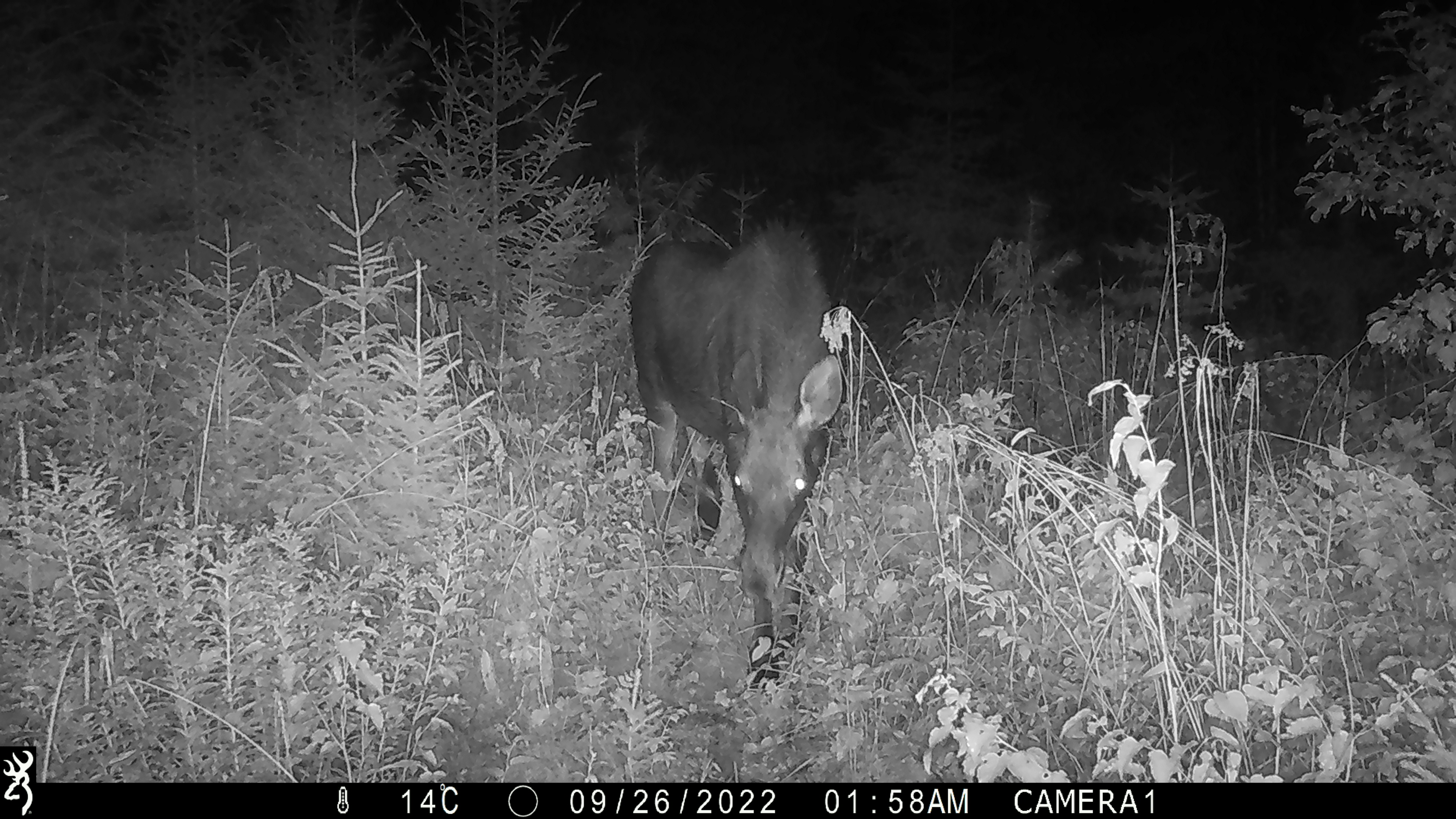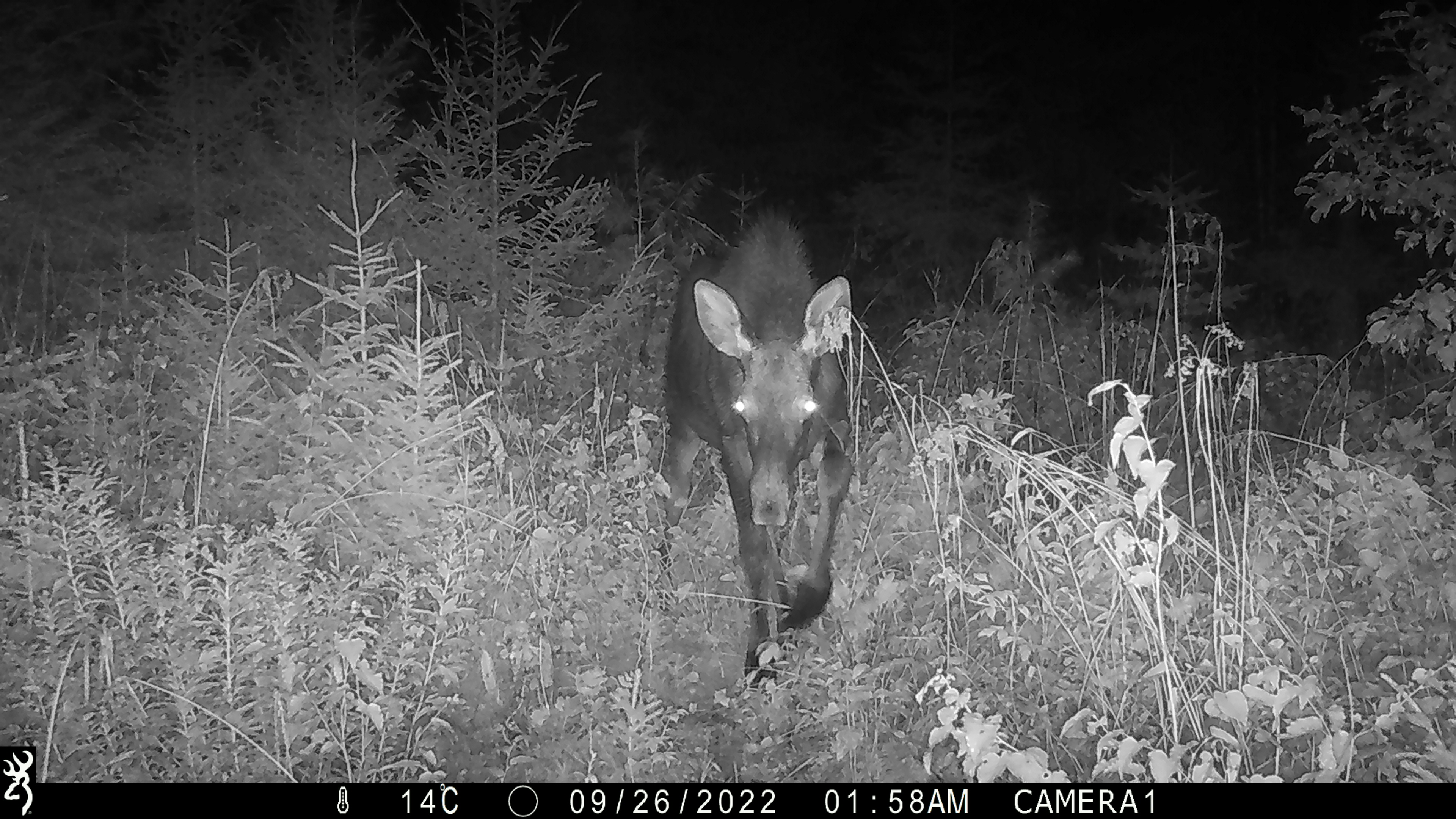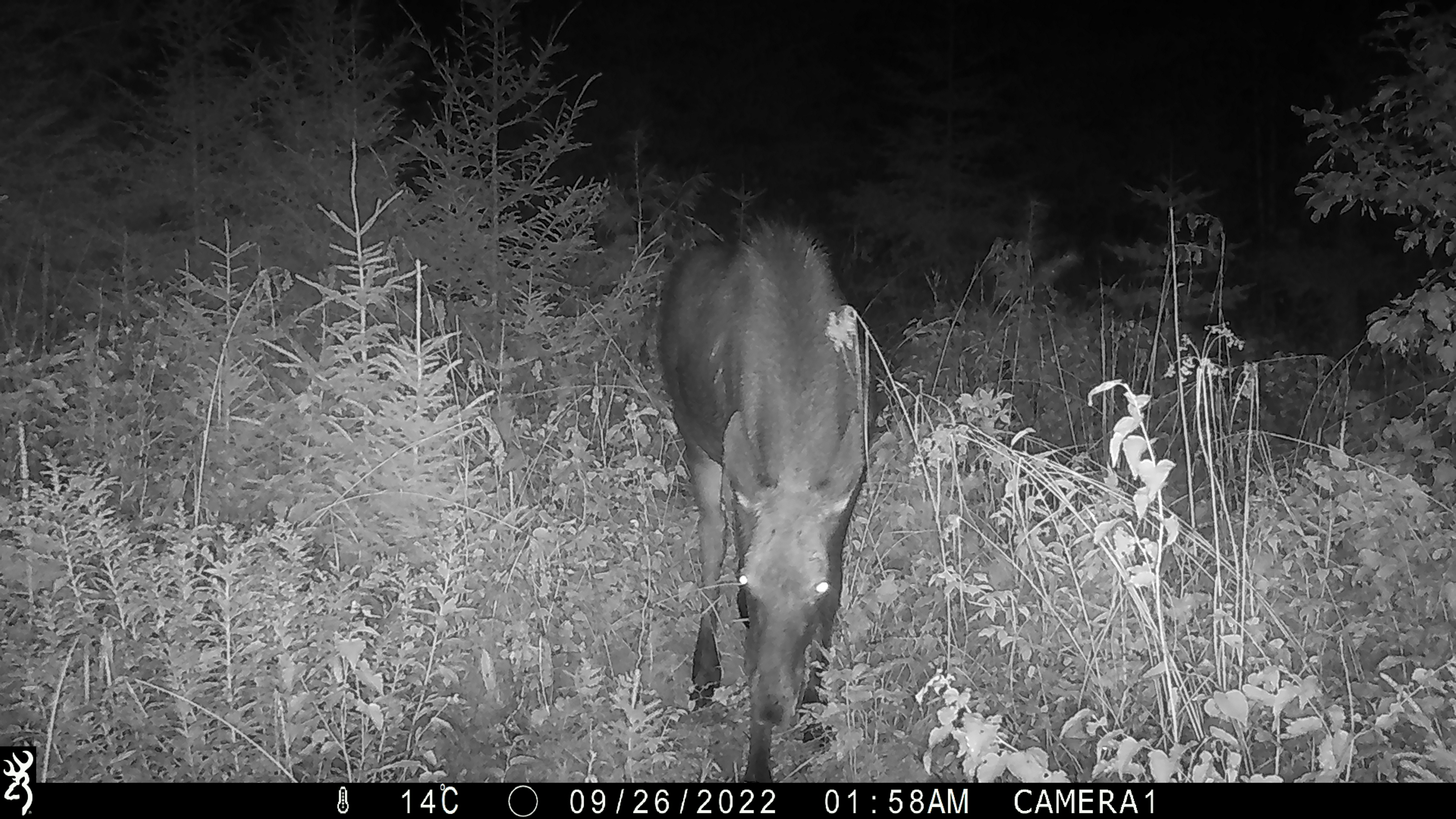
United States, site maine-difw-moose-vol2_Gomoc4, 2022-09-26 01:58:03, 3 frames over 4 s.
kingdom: Animalia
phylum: Chordata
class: Mammalia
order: Artiodactyla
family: Cervidae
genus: Alces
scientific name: Alces alces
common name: moose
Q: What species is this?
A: Moose (Alces alces).